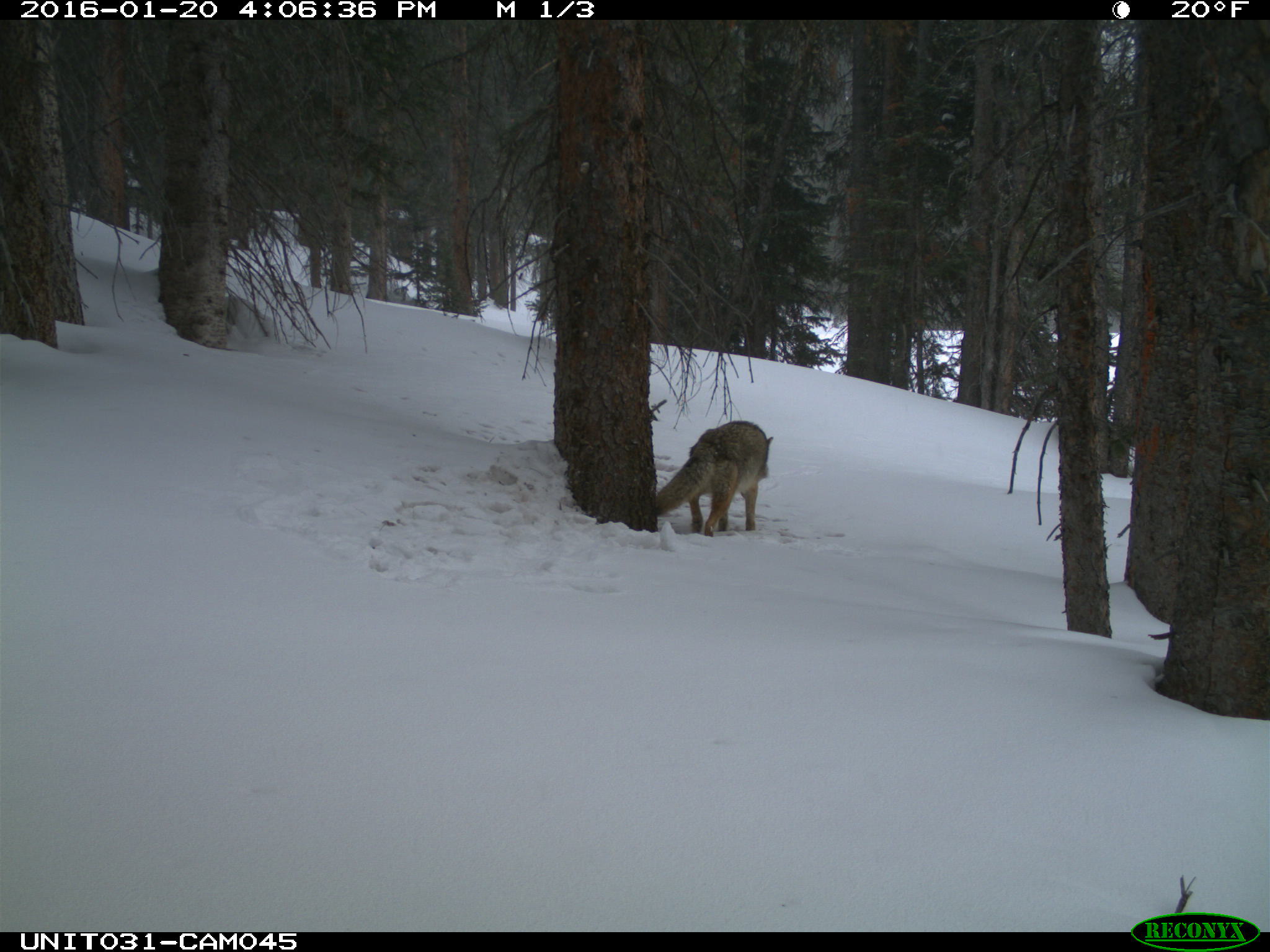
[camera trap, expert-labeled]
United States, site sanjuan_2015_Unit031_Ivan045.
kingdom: Animalia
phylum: Chordata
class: Mammalia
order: Carnivora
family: Canidae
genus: Canis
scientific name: Canis latrans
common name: coyote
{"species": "Canis latrans (coyote)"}